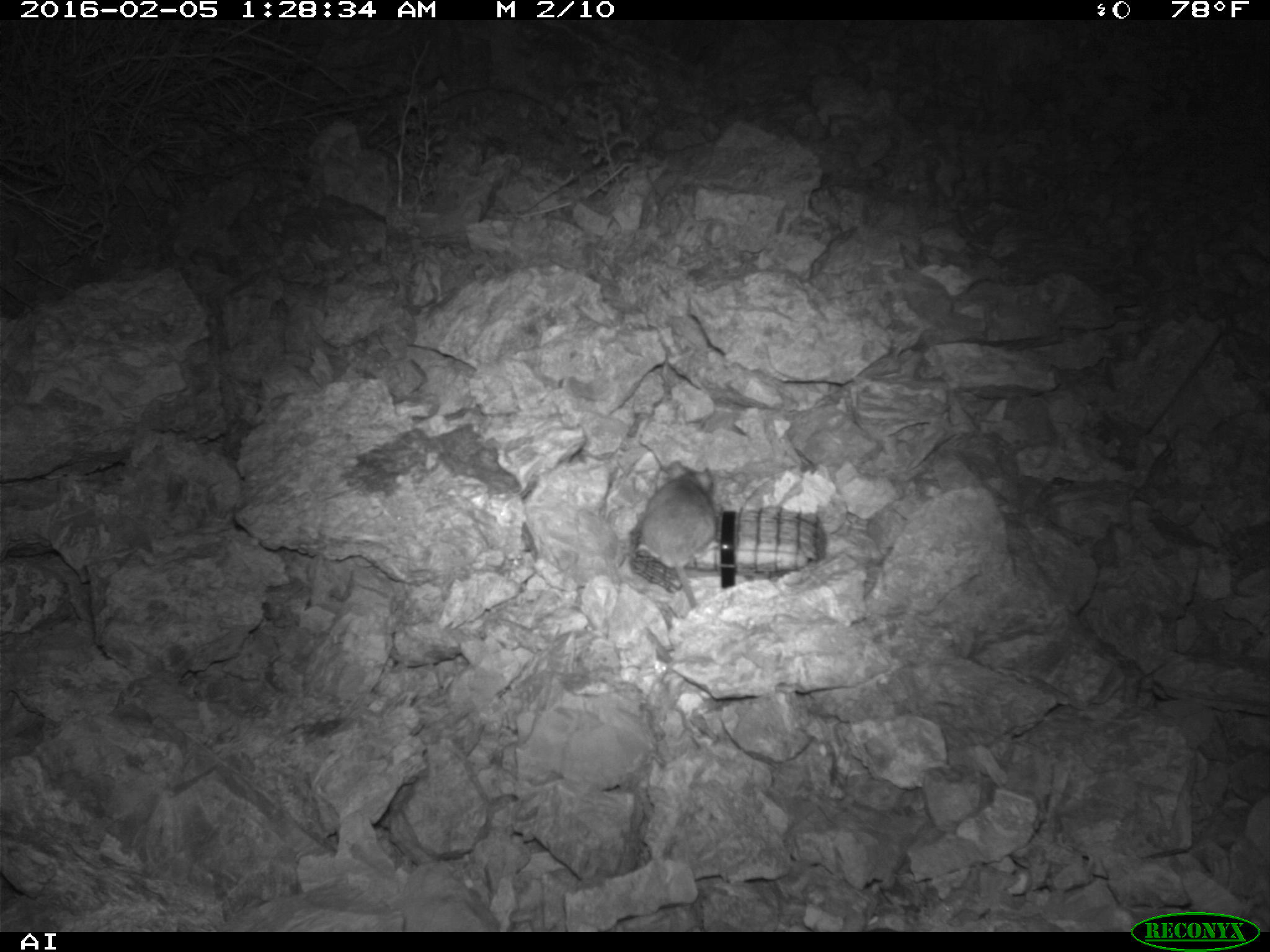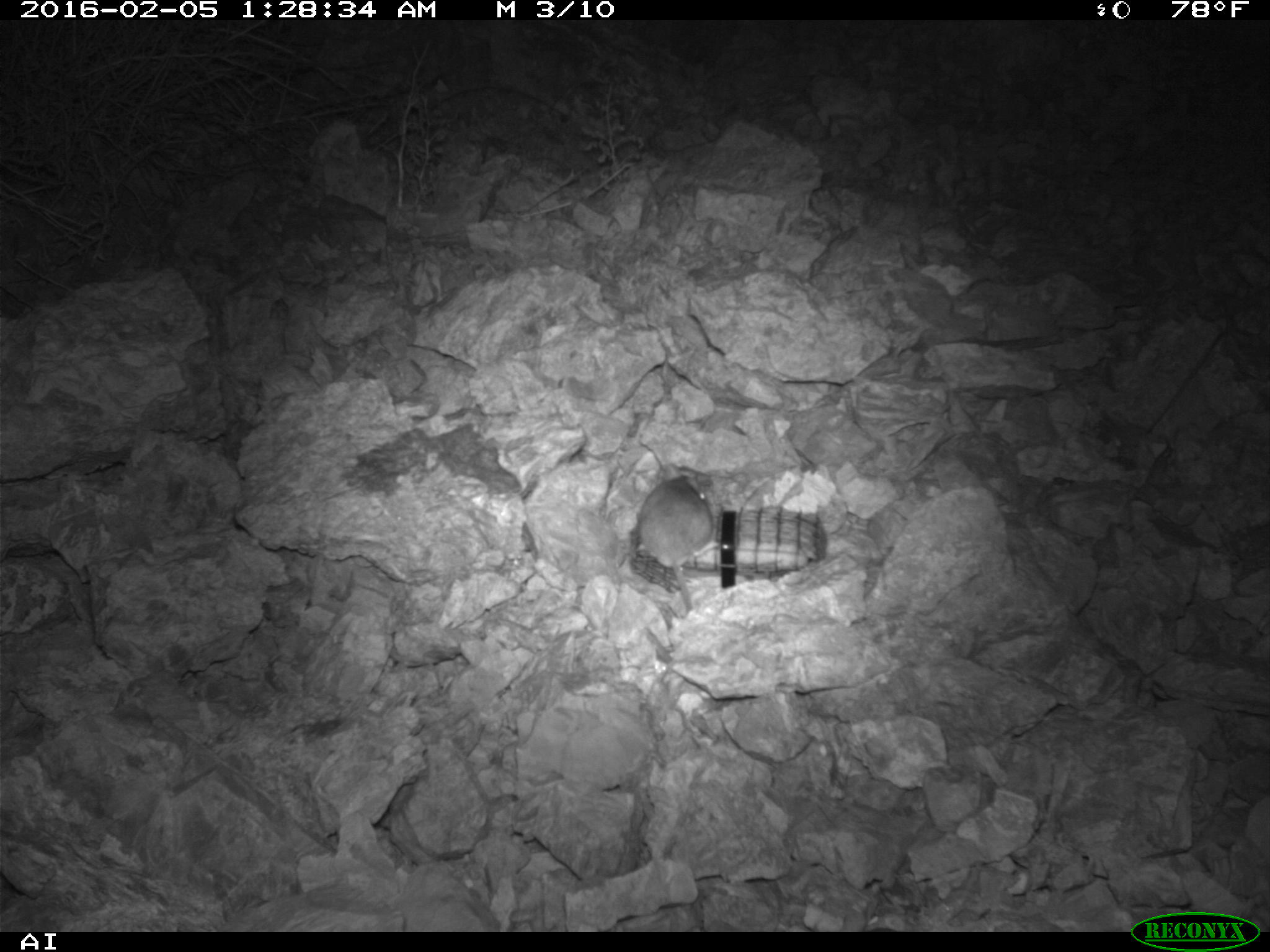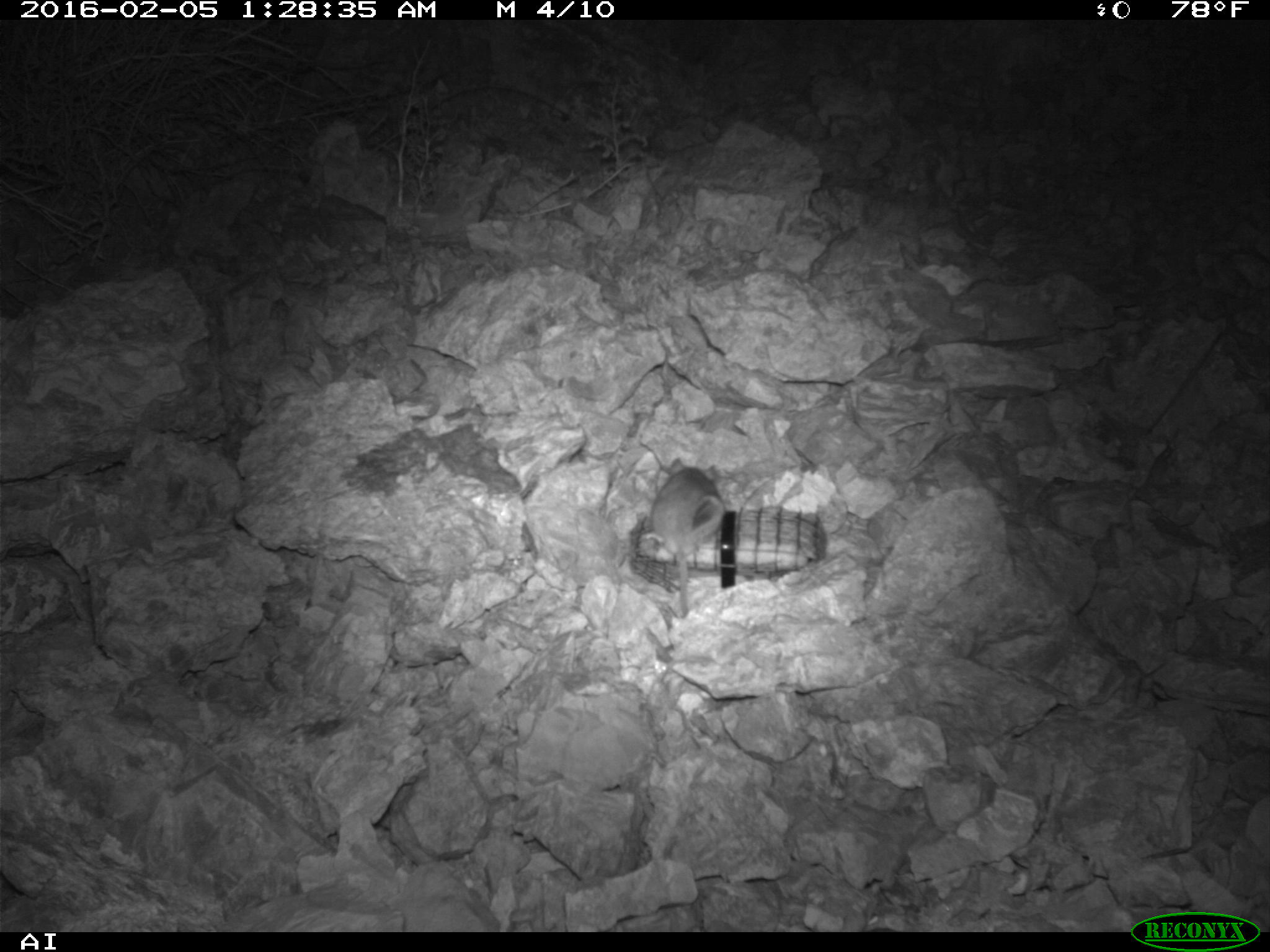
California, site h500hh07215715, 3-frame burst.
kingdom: Animalia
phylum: Chordata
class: Mammalia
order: Rodentia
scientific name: Rodentia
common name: rodent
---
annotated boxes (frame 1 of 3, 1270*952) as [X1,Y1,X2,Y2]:
rodent: [635,457,713,607]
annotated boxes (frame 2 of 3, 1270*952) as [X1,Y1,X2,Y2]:
rodent: [638,465,713,614]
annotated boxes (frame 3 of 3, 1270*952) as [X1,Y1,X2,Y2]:
rodent: [652,456,727,620]